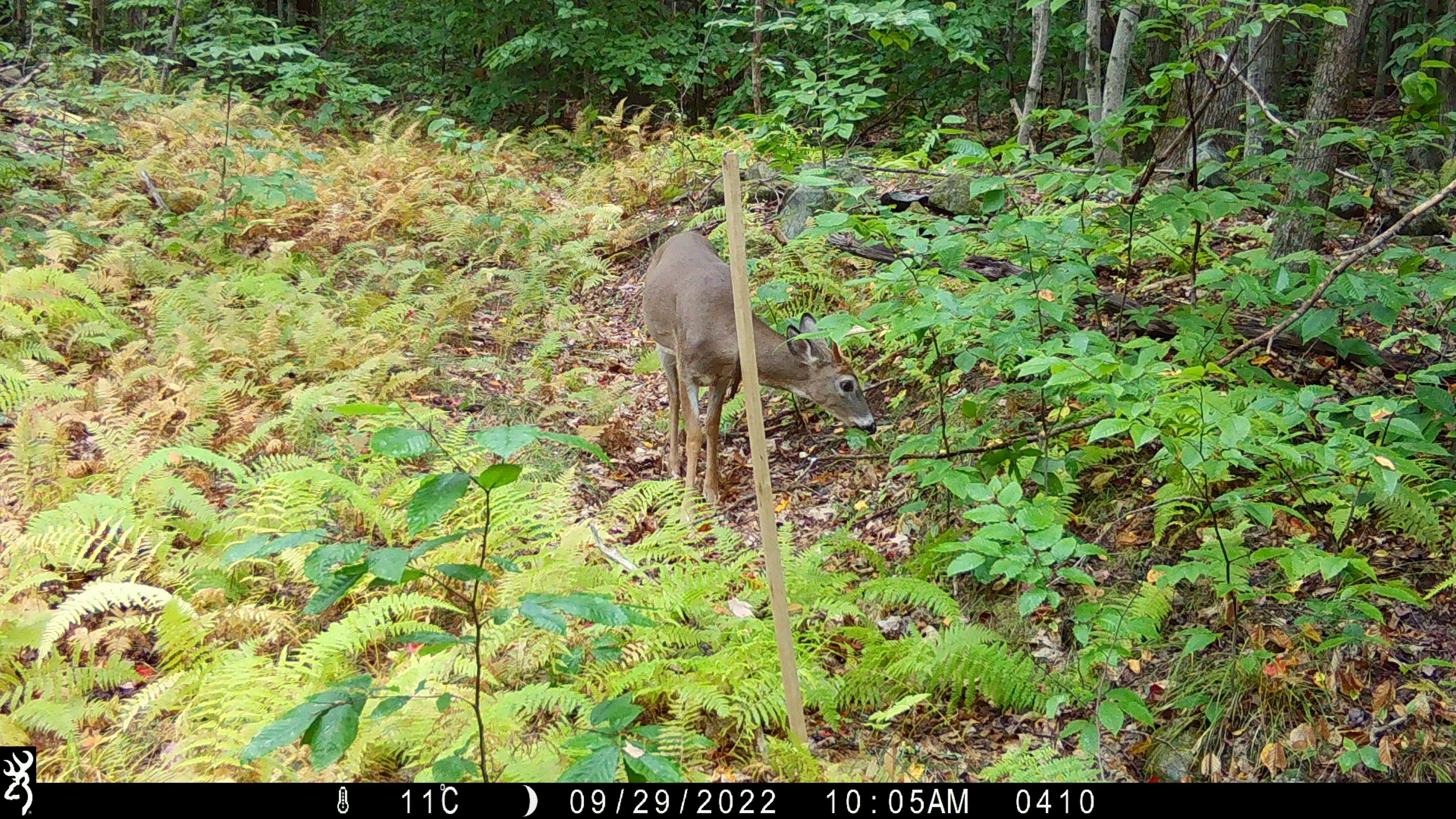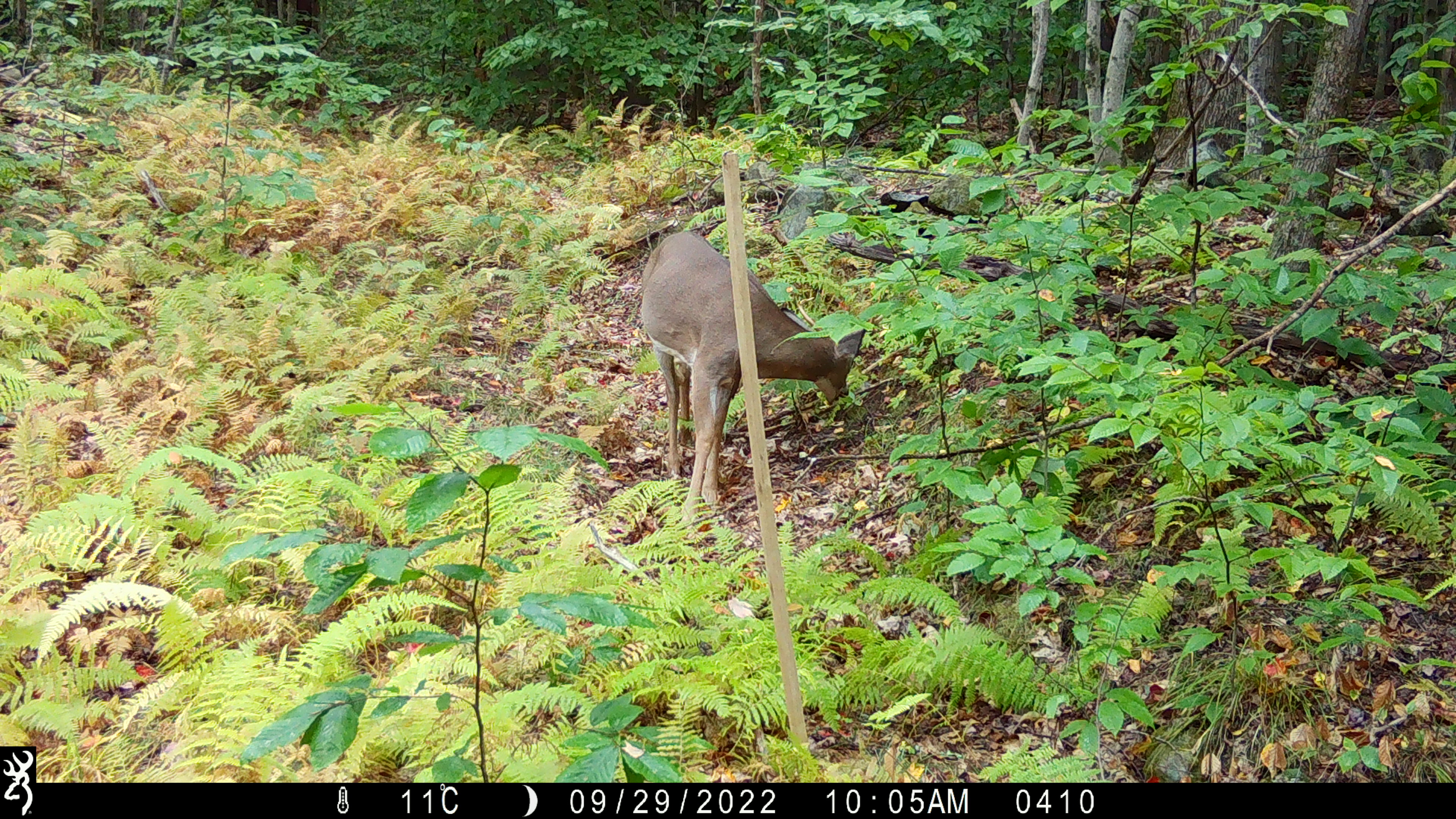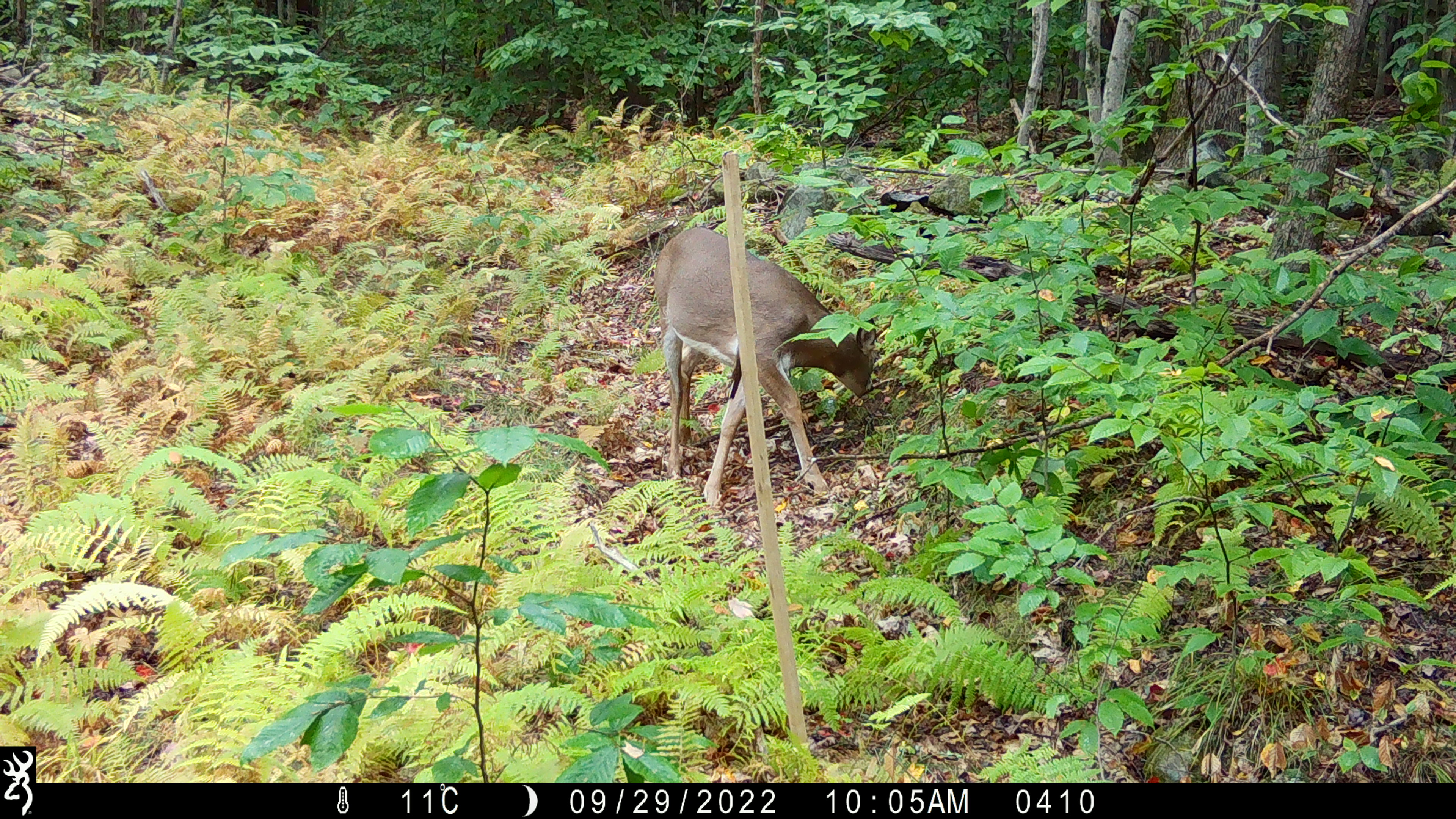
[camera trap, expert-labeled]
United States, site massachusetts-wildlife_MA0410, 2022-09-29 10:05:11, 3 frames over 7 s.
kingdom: Animalia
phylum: Chordata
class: Mammalia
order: Artiodactyla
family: Cervidae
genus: Odocoileus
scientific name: Odocoileus virginianus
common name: white-tailed deer